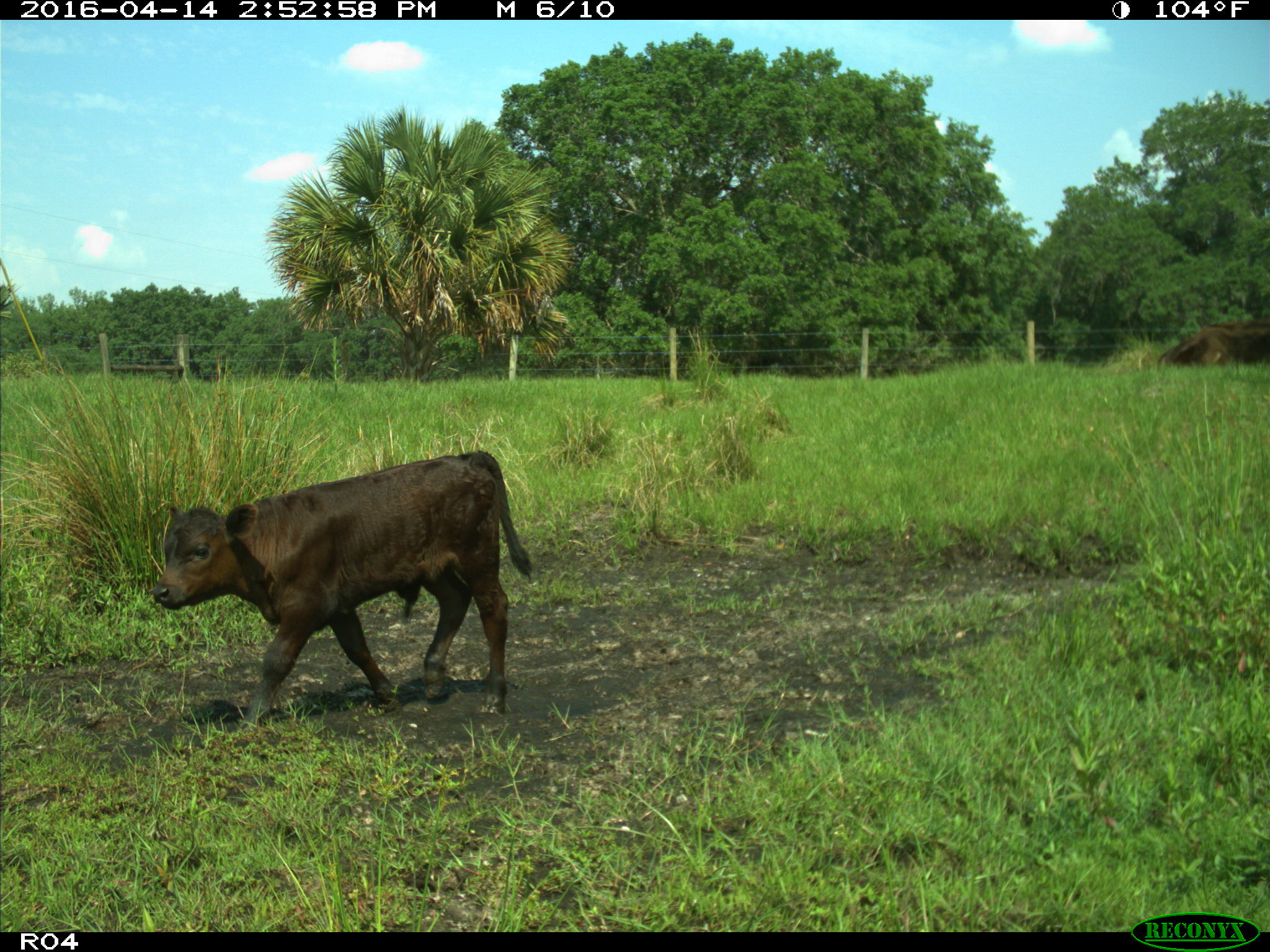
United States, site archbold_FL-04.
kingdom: Animalia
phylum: Chordata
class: Mammalia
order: Artiodactyla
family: Bovidae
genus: Bos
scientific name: Bos taurus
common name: domestic cow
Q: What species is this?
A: Bos taurus (domestic cow).